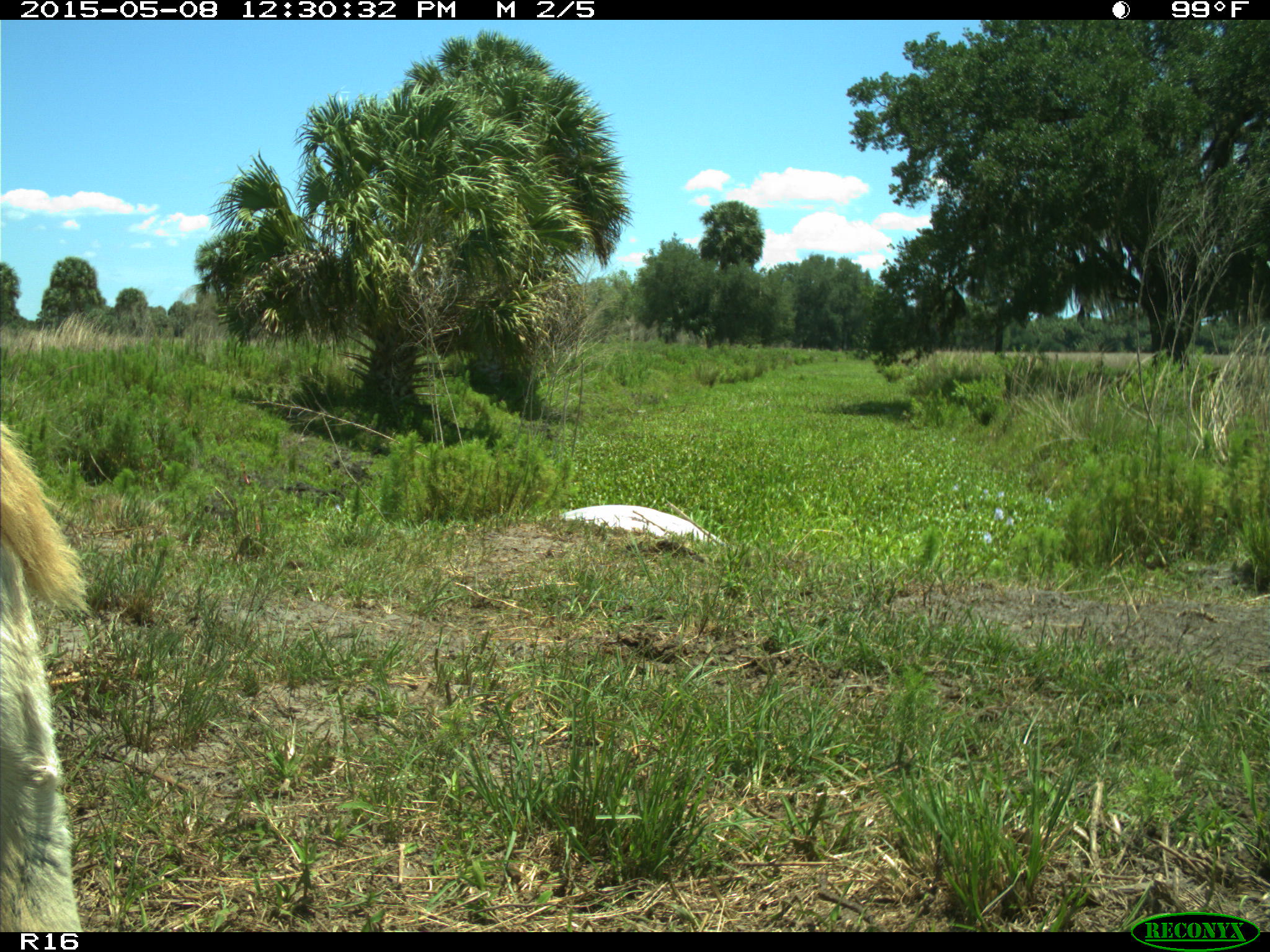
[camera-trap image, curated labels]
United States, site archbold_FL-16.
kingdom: Animalia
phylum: Chordata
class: Mammalia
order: Artiodactyla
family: Bovidae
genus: Bos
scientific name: Bos taurus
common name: domestic cow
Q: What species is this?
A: Bos taurus (domestic cow).